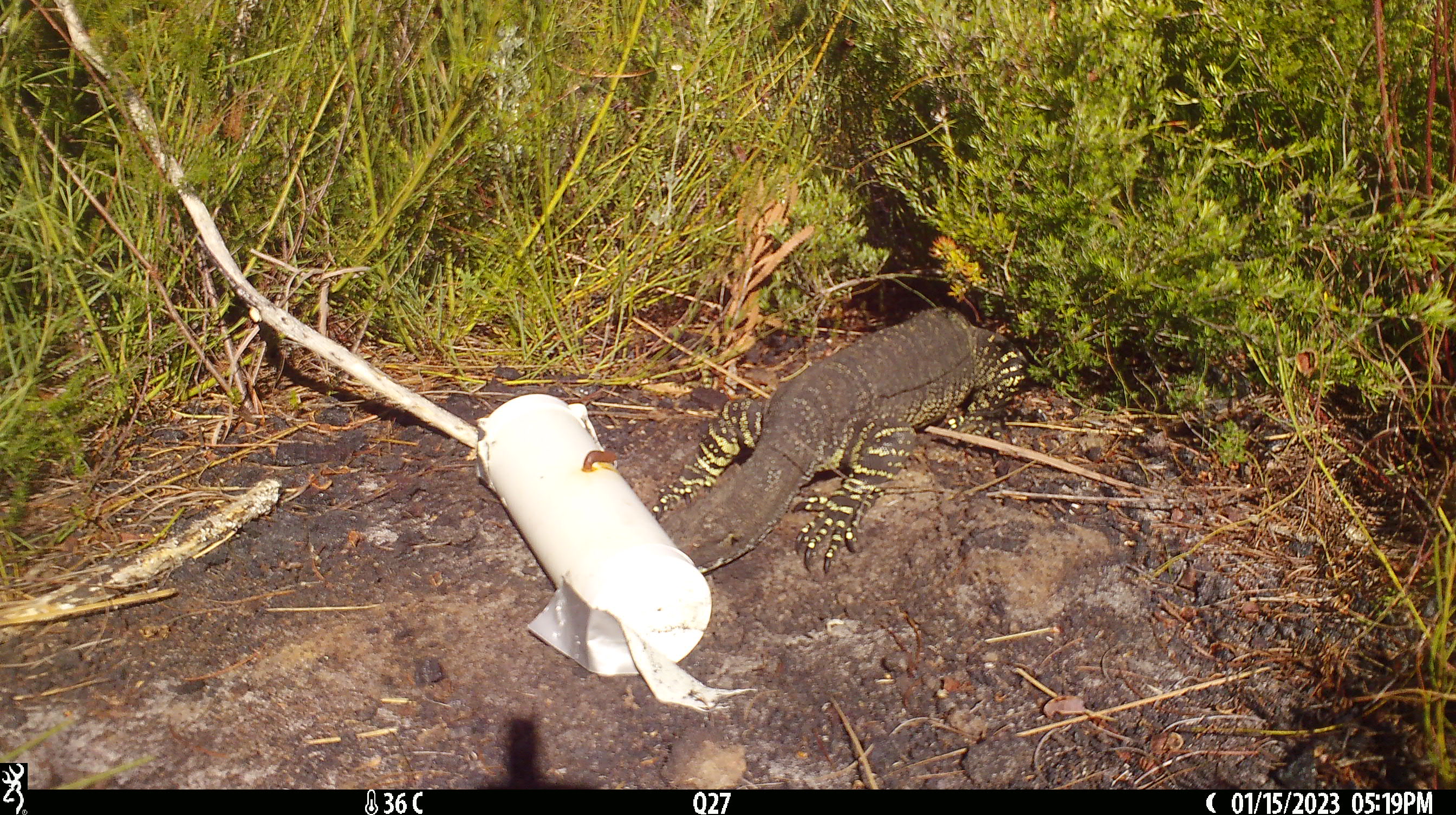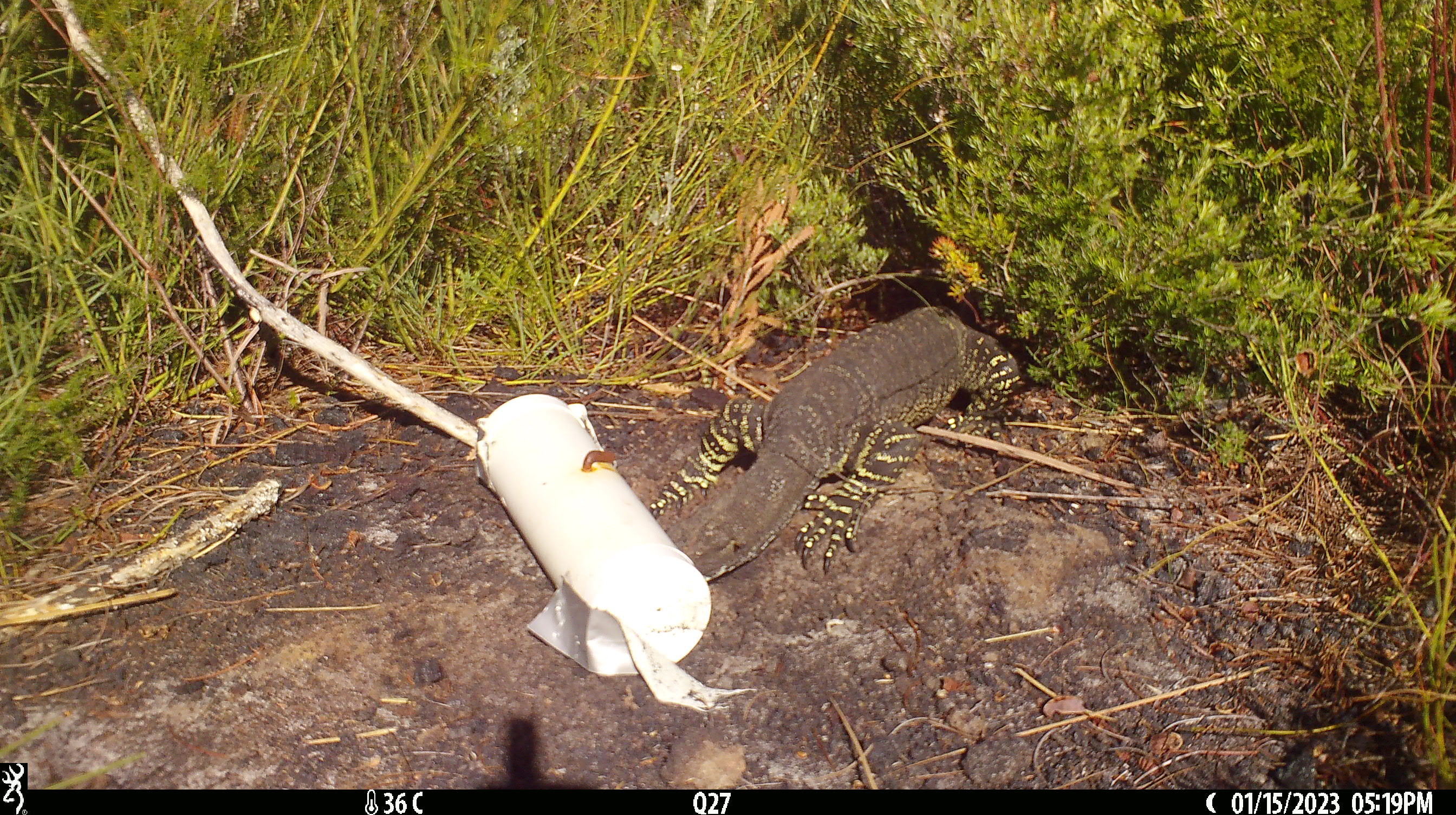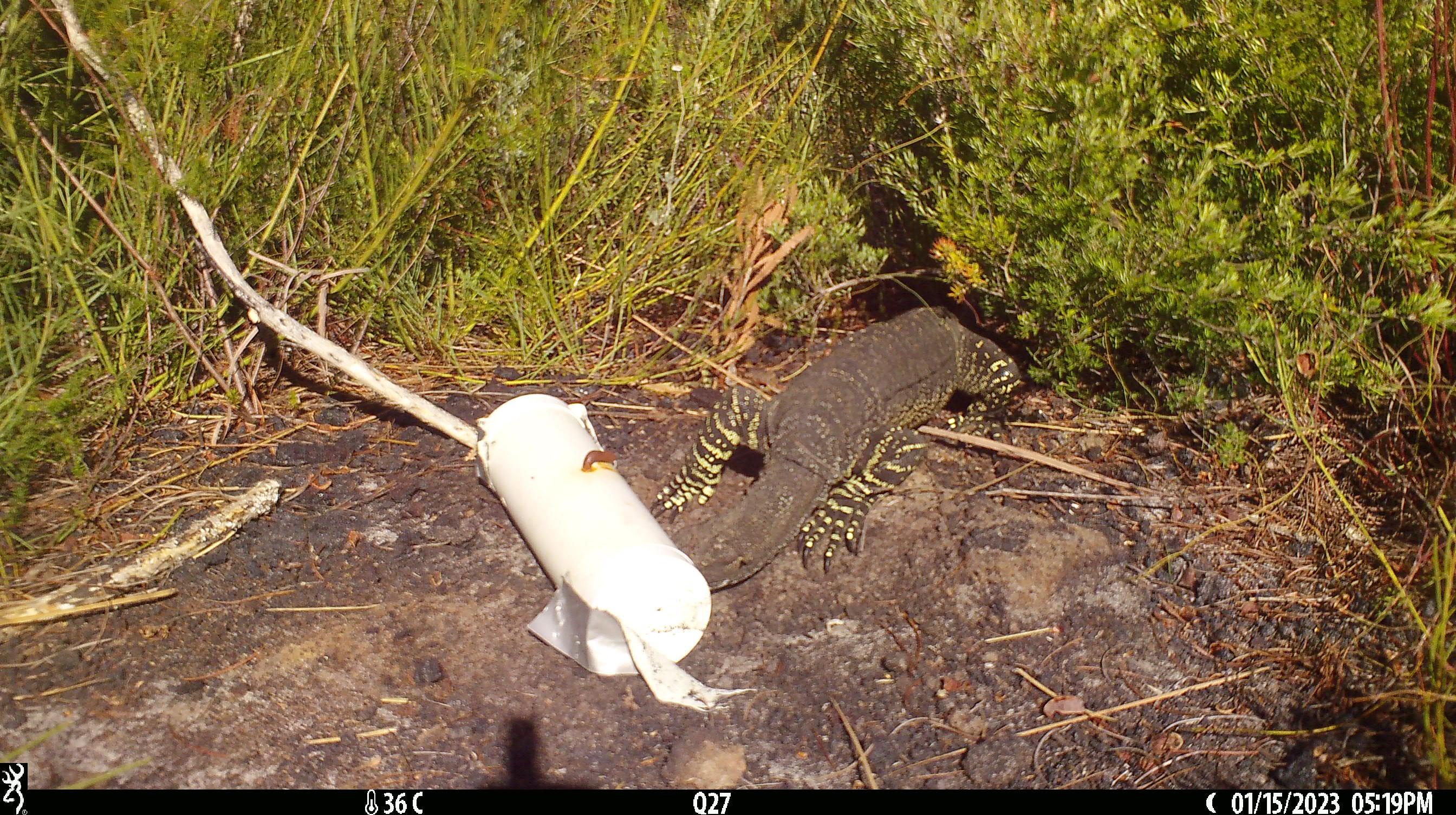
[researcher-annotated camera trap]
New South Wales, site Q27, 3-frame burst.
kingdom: Animalia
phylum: Chordata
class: Reptilia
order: Squamata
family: Varanidae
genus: Varanus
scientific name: Varanus varius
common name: lace monitor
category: goanna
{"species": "goanna (lace monitor) (Varanus varius)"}